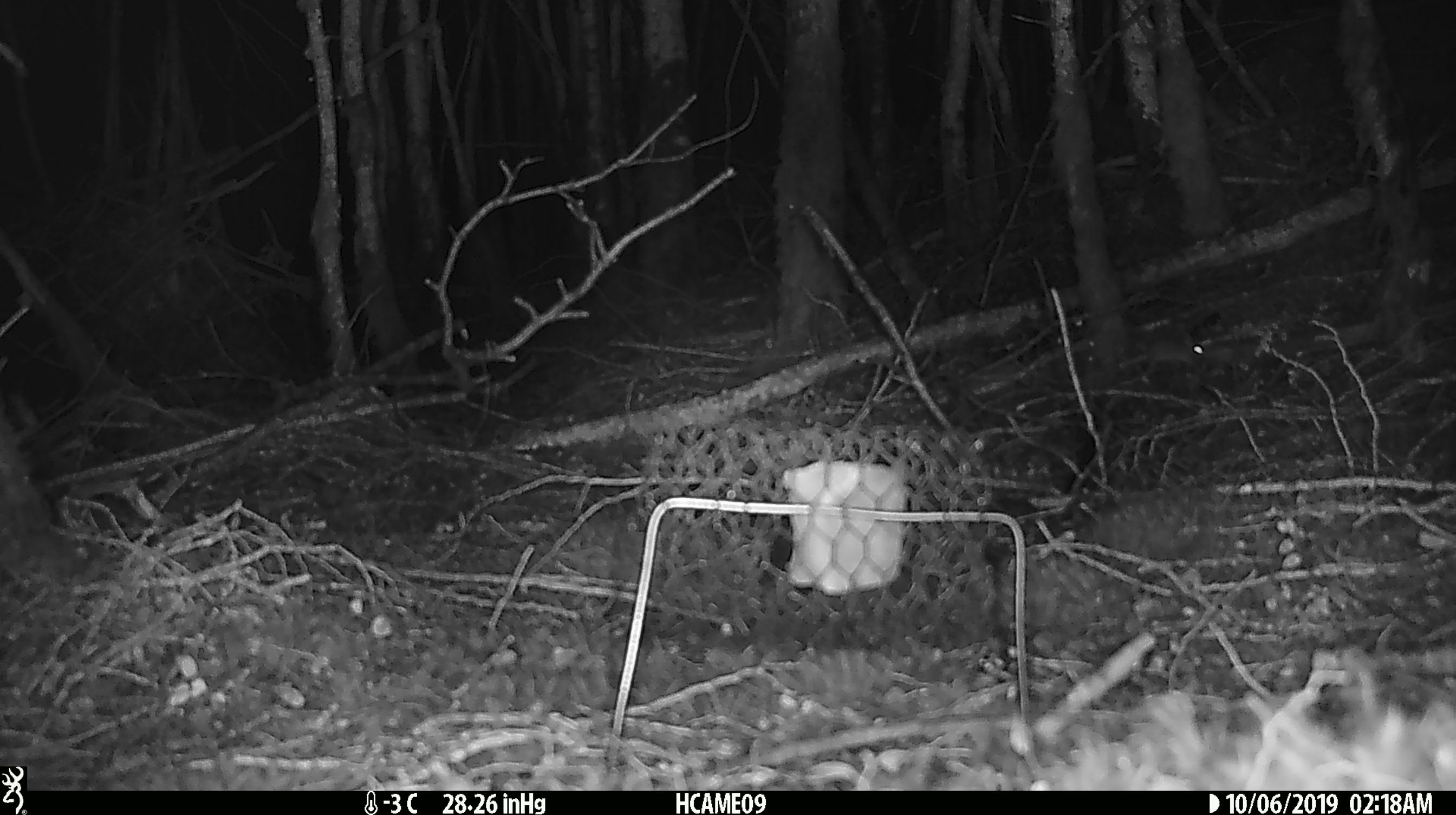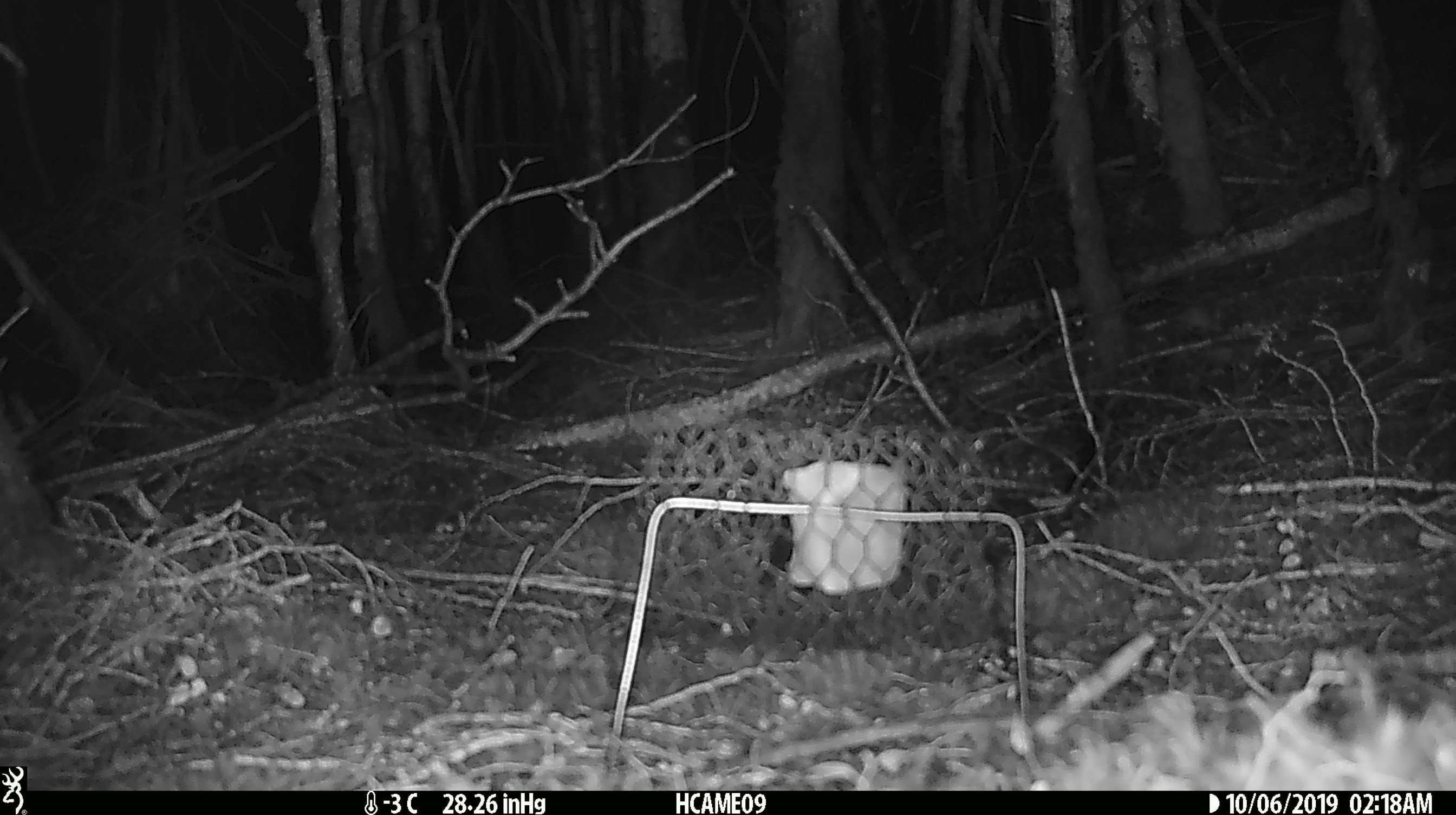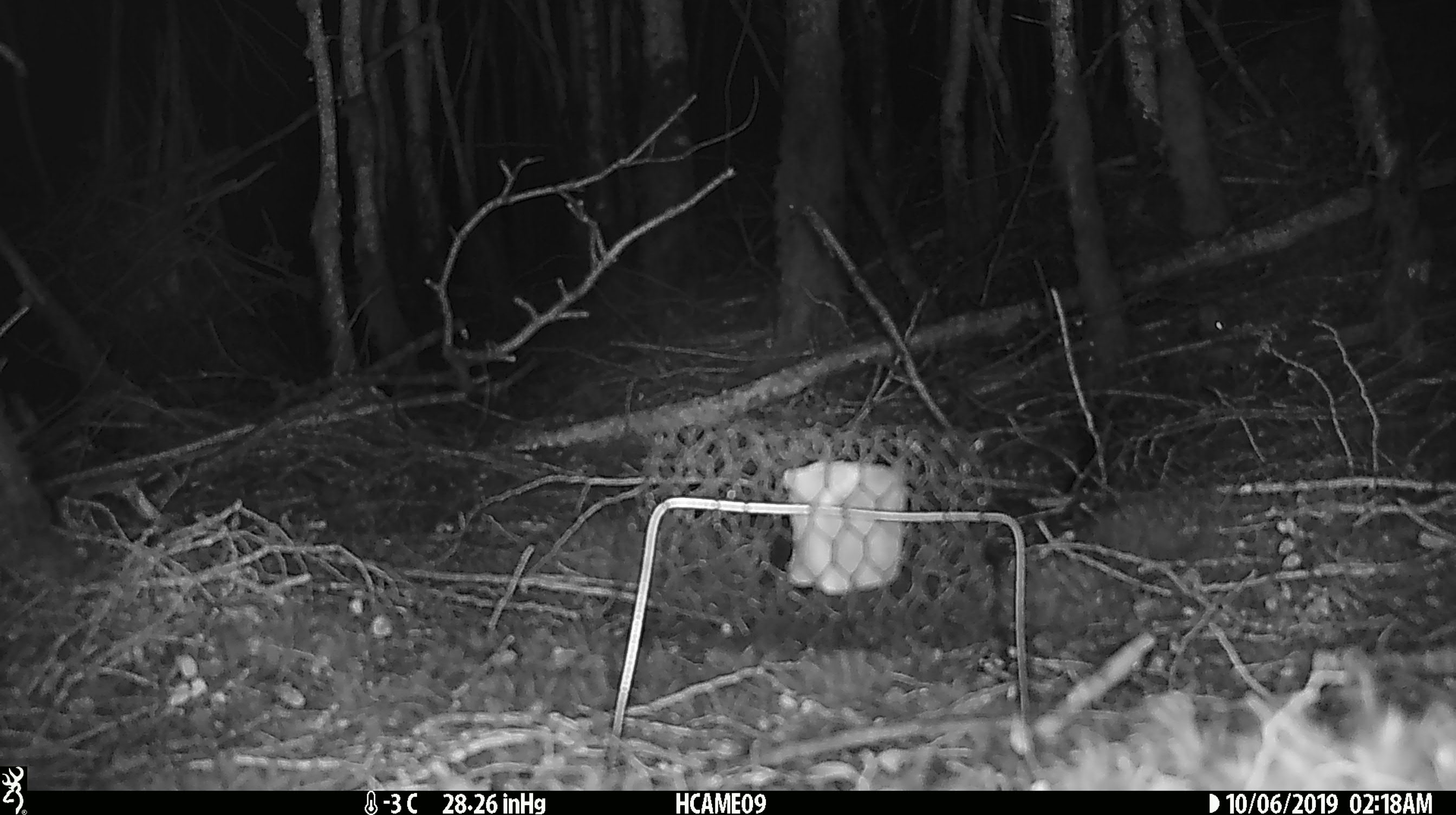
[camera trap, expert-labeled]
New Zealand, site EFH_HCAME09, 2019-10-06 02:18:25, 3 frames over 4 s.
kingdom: Animalia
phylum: Chordata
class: Mammalia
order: Rodentia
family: Muridae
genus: Mus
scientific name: Mus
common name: mouse